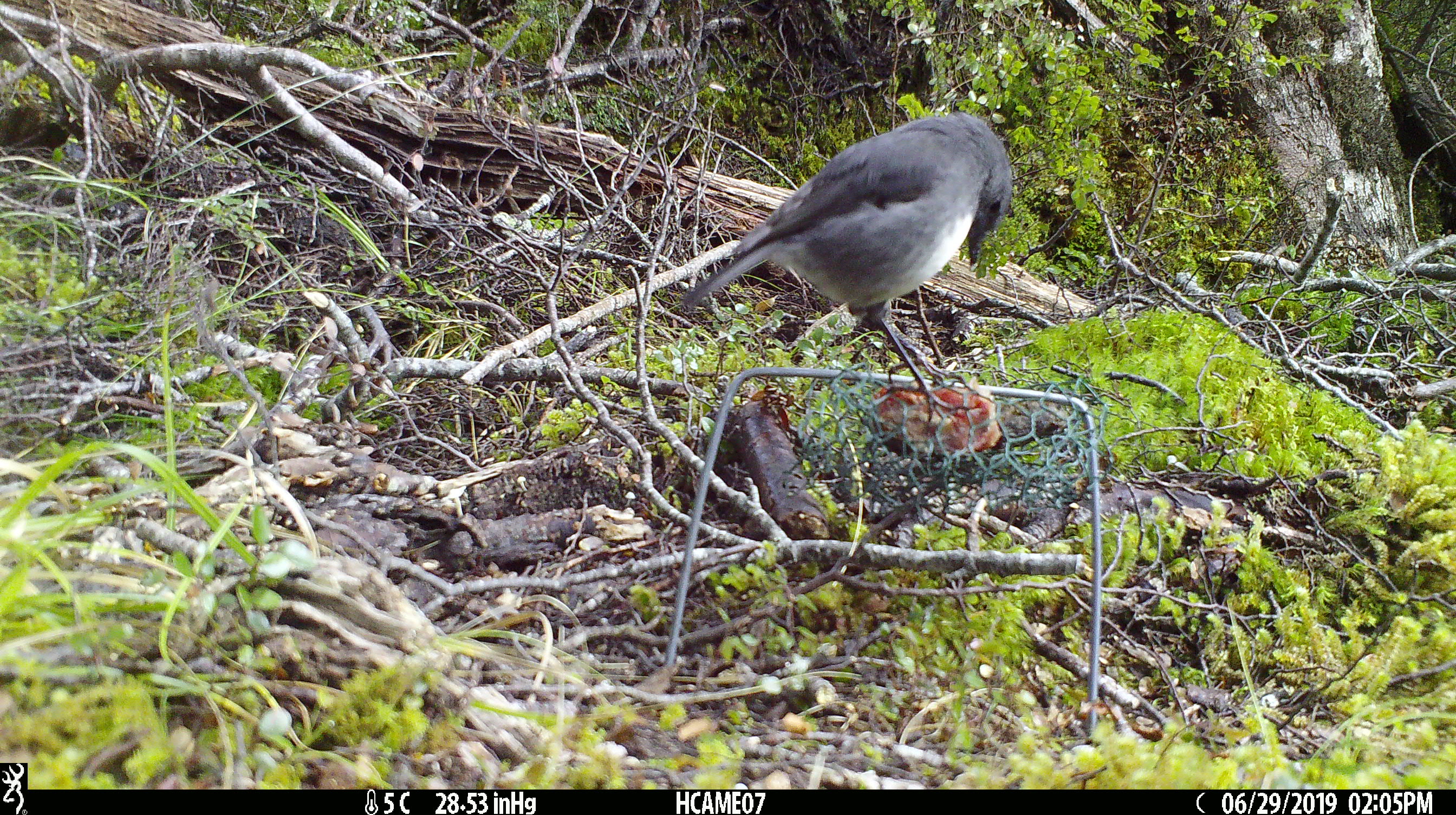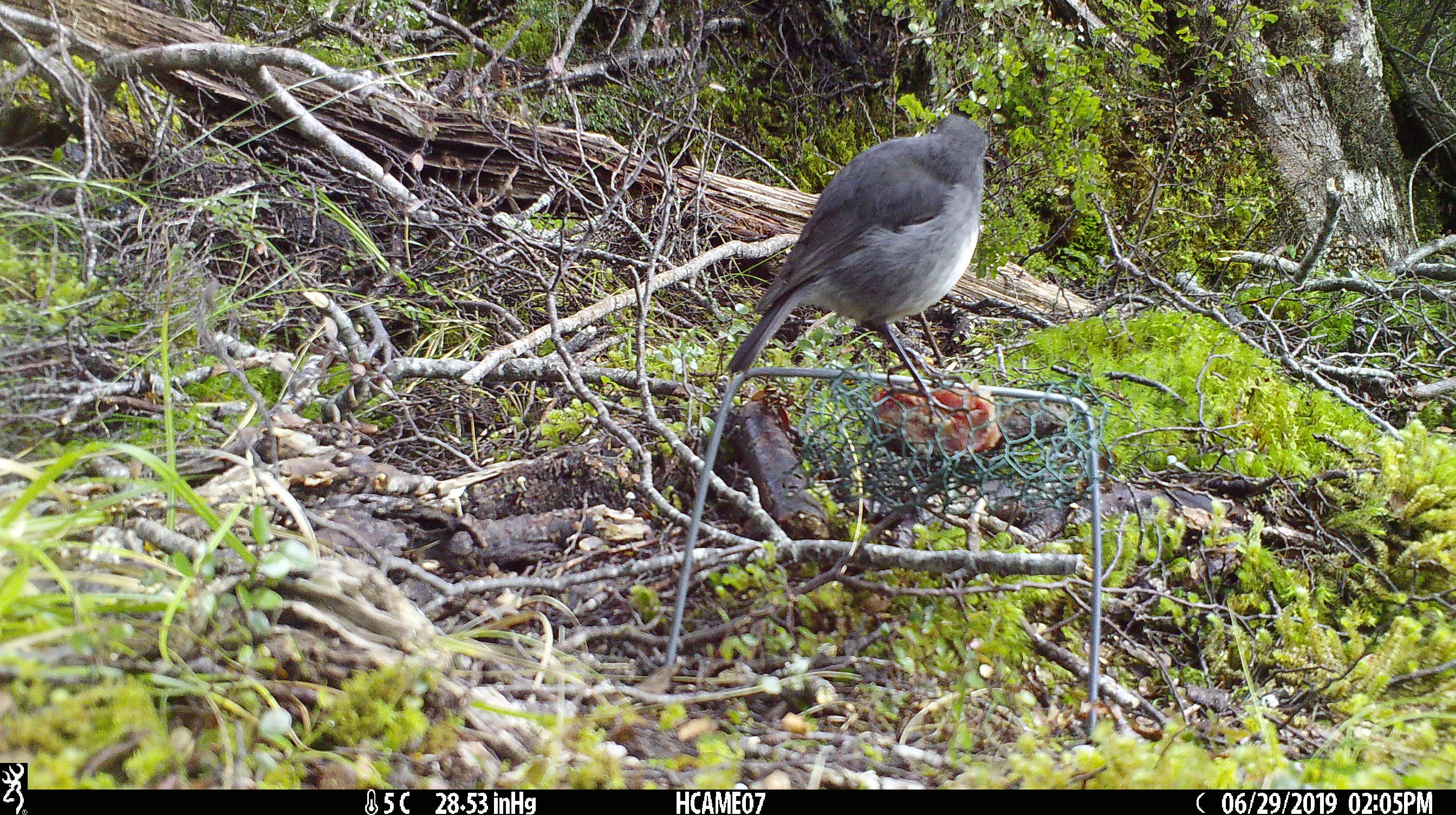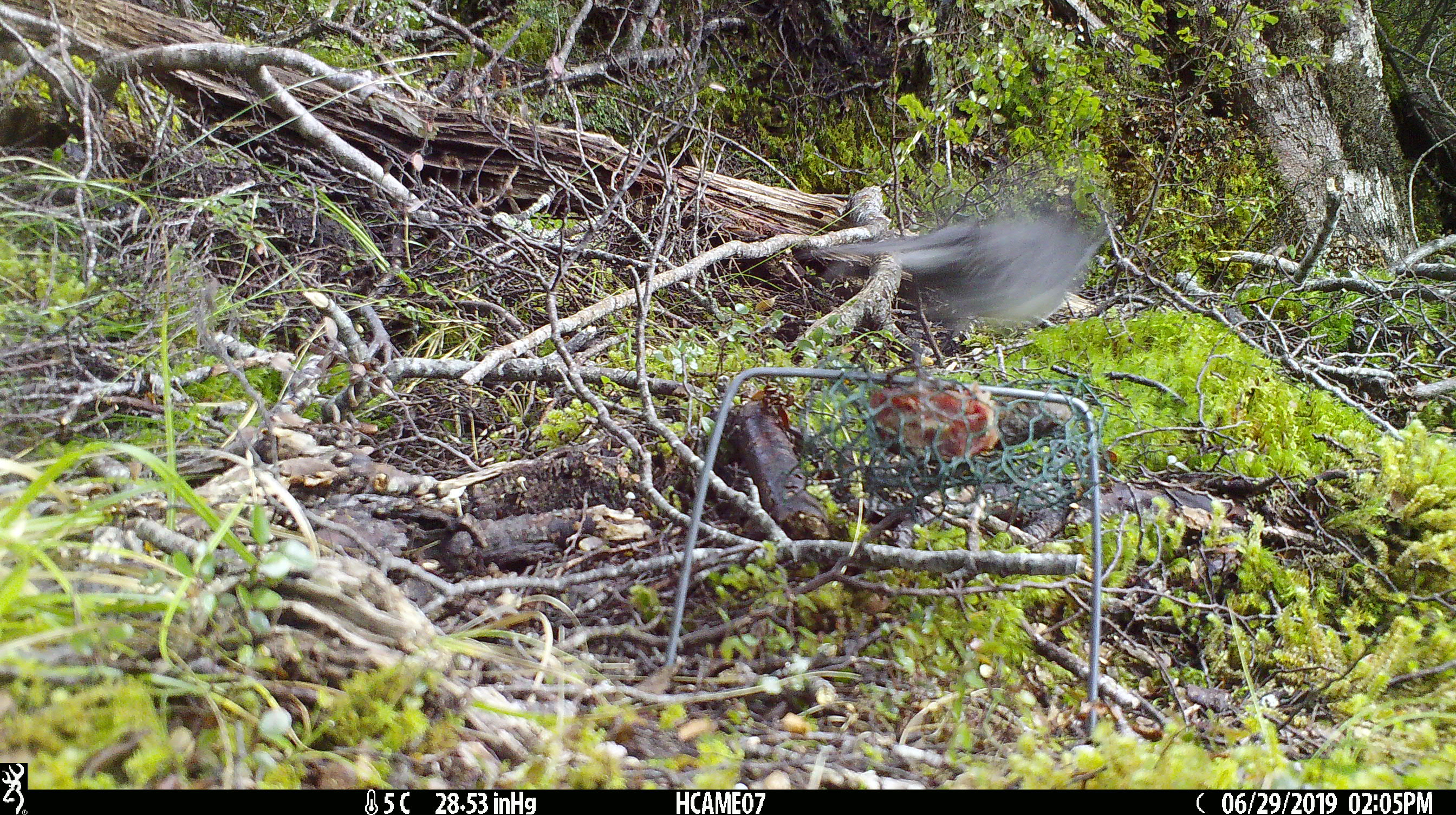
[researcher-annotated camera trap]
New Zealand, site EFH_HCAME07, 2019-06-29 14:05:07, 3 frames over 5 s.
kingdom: Animalia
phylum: Chordata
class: Aves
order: Passeriformes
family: Petroicidae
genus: Petroica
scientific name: Petroica australis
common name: new zealand robin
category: robin